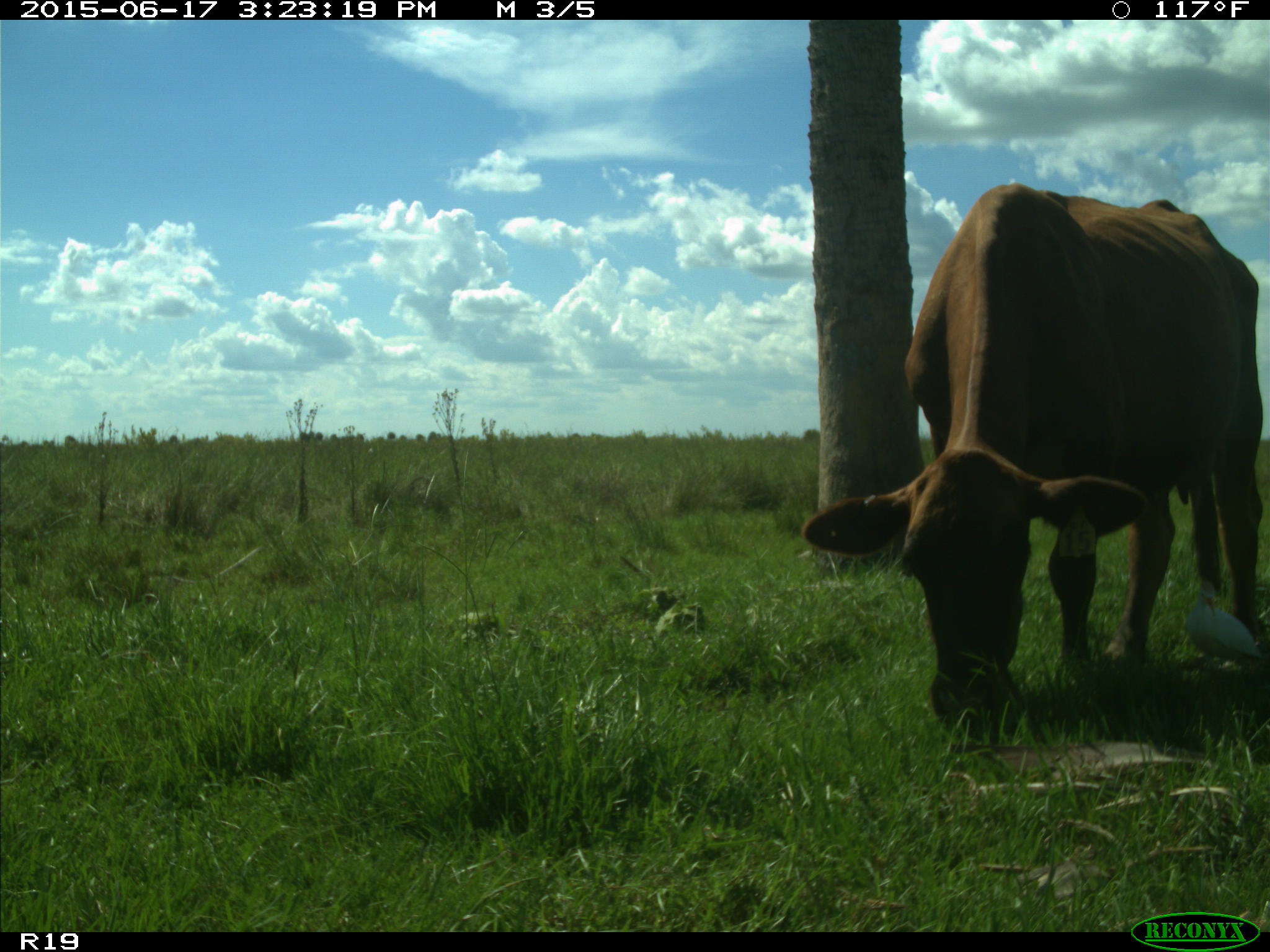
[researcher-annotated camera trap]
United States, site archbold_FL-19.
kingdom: Animalia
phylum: Chordata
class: Mammalia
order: Artiodactyla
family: Bovidae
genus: Bos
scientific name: Bos taurus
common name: domestic cow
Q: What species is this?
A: Bos taurus (domestic cow).